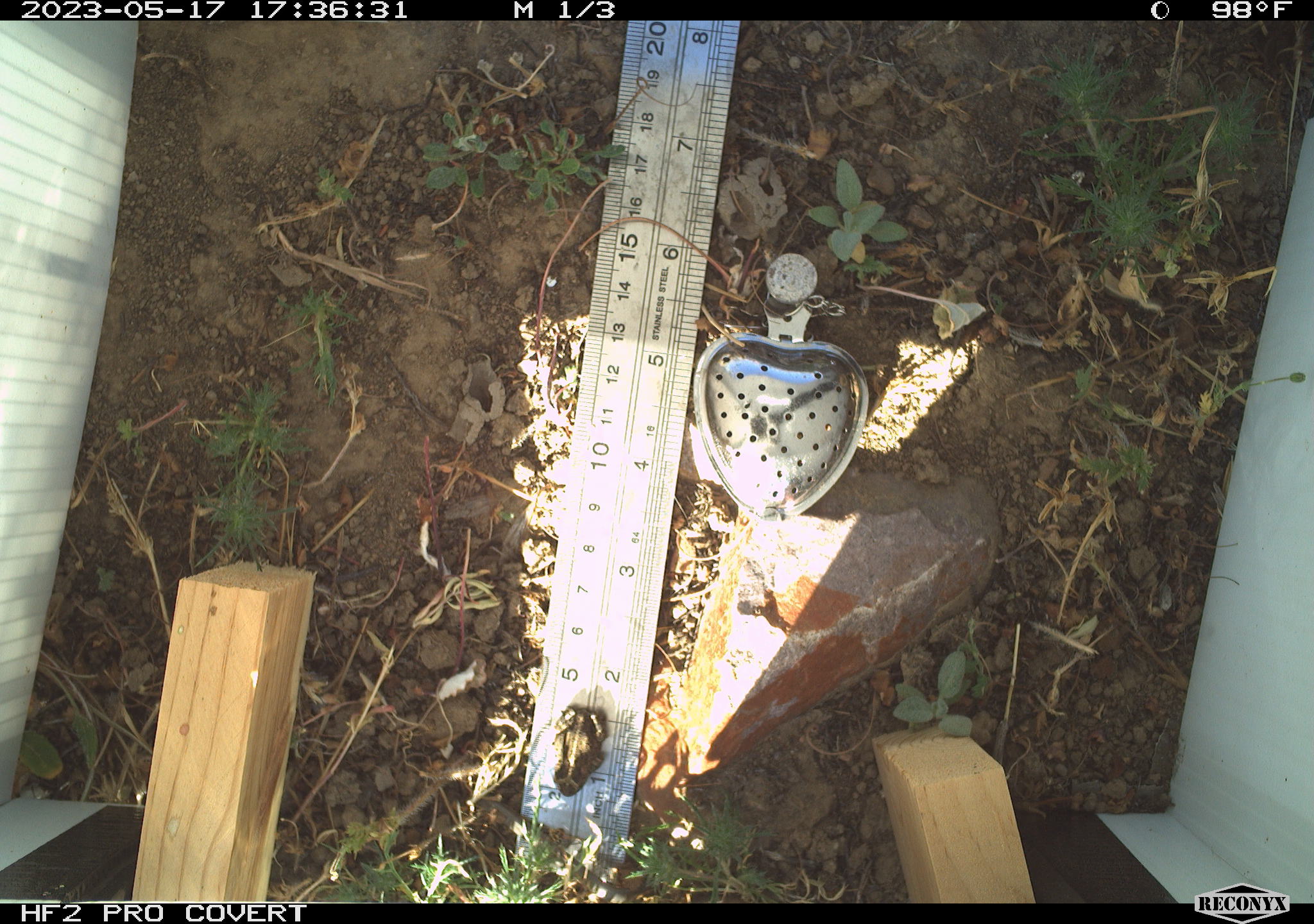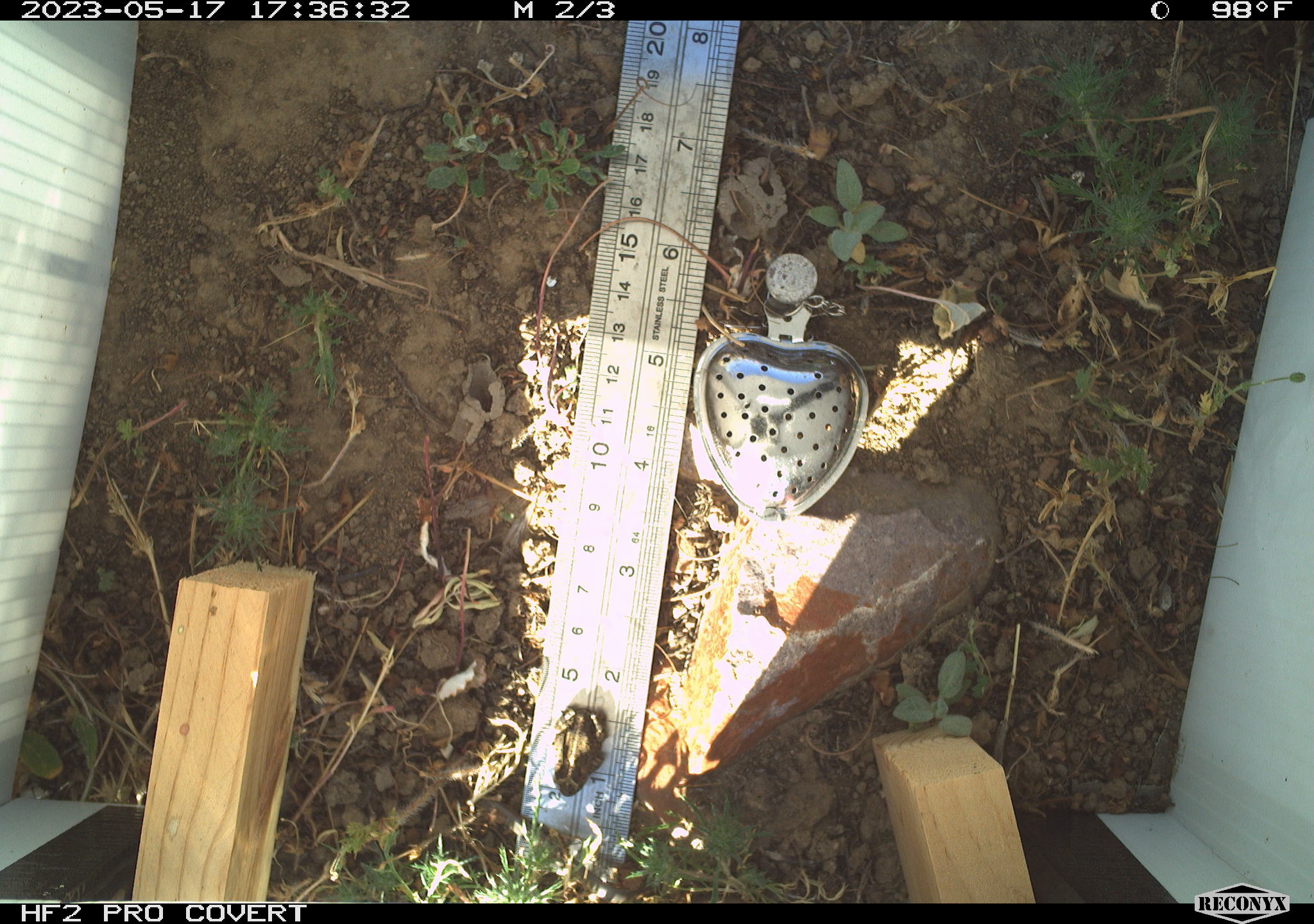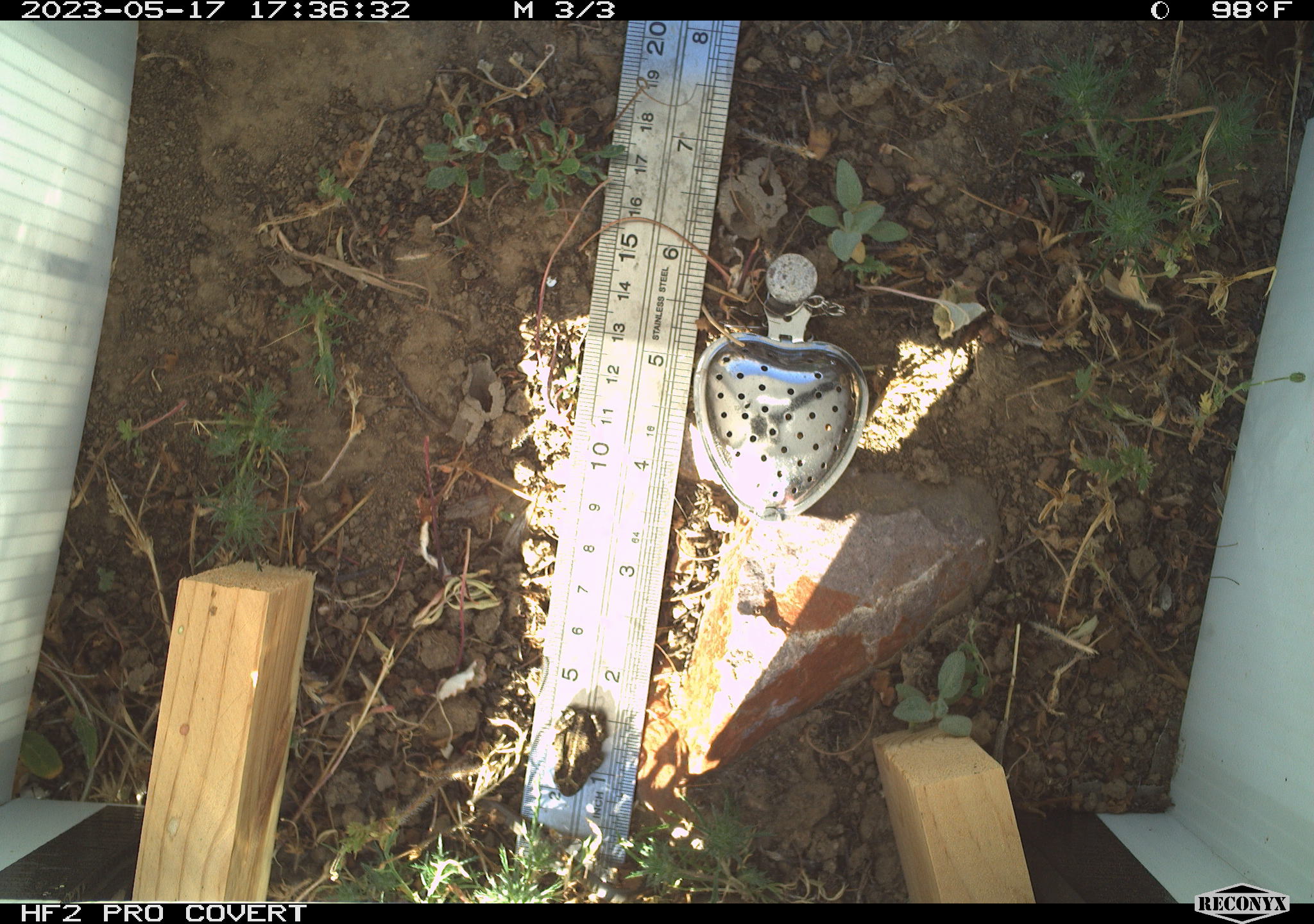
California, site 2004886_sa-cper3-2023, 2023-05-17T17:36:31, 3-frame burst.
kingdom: Animalia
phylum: Chordata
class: Amphibia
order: Anura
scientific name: Anura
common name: frogs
Frogs (Anura).